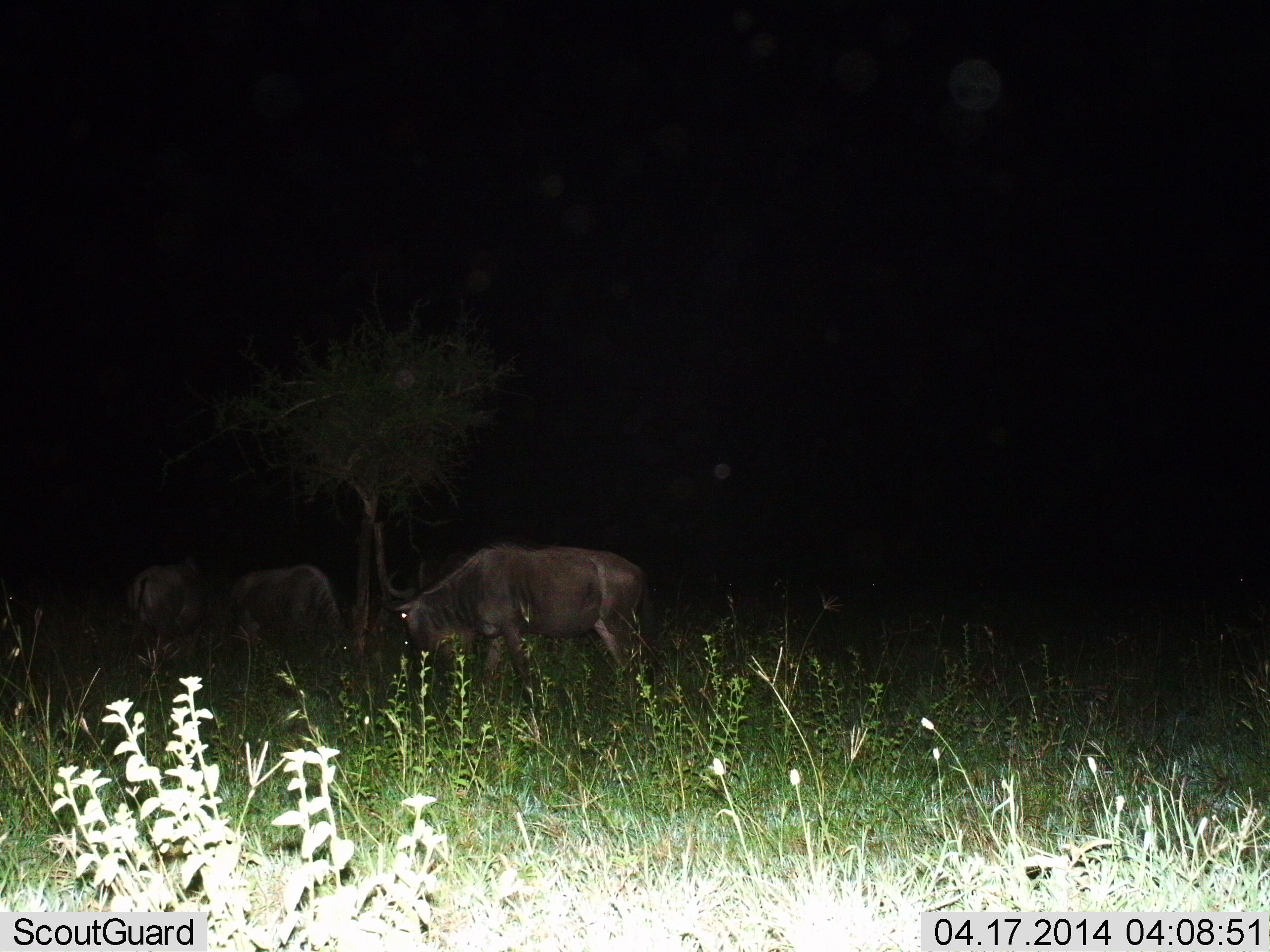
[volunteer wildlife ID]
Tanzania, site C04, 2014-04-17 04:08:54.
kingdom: Animalia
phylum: Chordata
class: Mammalia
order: Artiodactyla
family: Bovidae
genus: Connochaetes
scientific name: Connochaetes taurinus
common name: blue wildebeest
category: wildebeest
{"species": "wildebeest (blue wildebeest) (Connochaetes taurinus)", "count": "3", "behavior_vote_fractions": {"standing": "50%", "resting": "10%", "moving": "0%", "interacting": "0%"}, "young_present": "0%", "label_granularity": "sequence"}